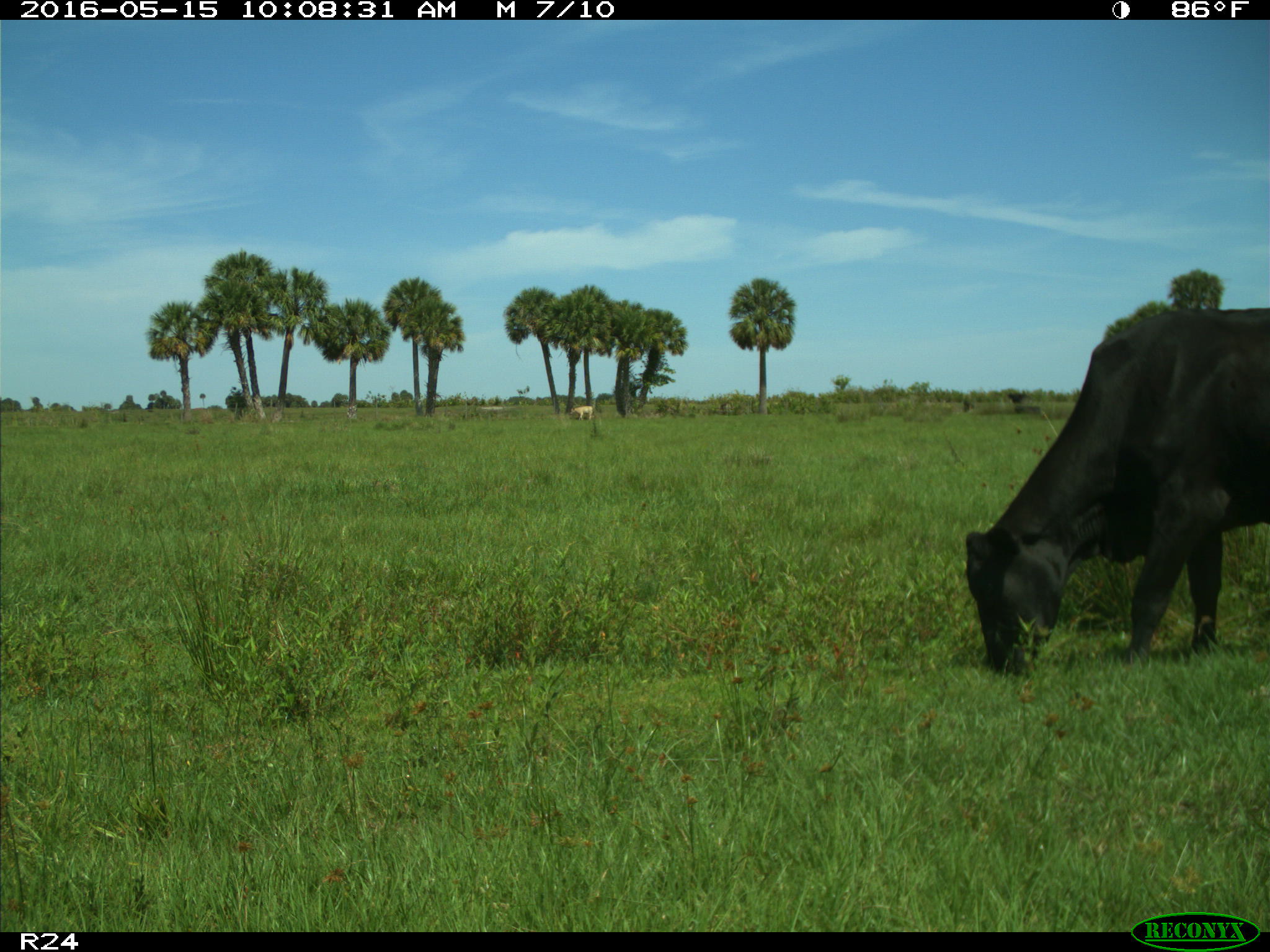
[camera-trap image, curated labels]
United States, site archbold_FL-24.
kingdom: Animalia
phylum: Chordata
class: Mammalia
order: Artiodactyla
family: Bovidae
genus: Bos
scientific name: Bos taurus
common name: domestic cow